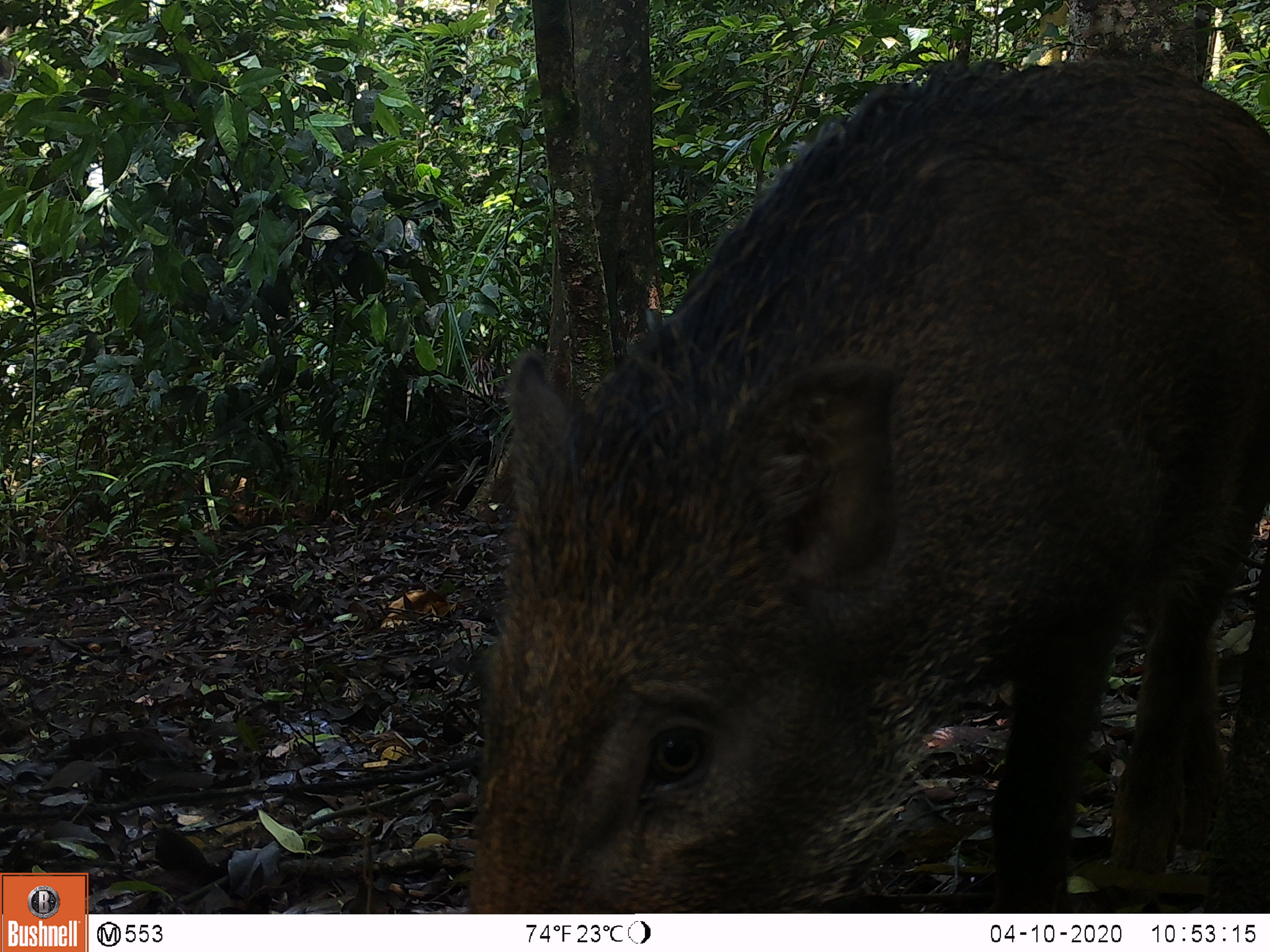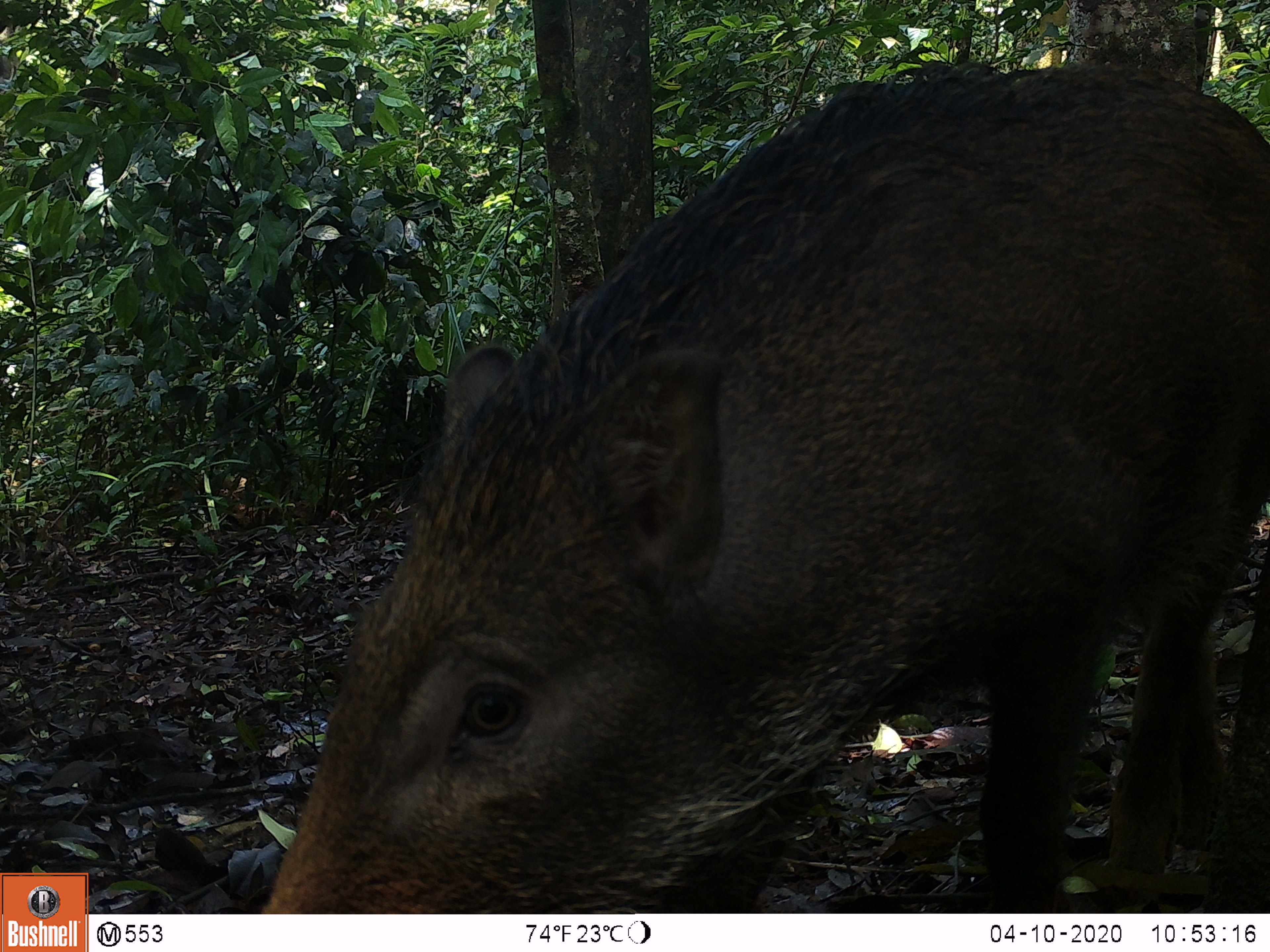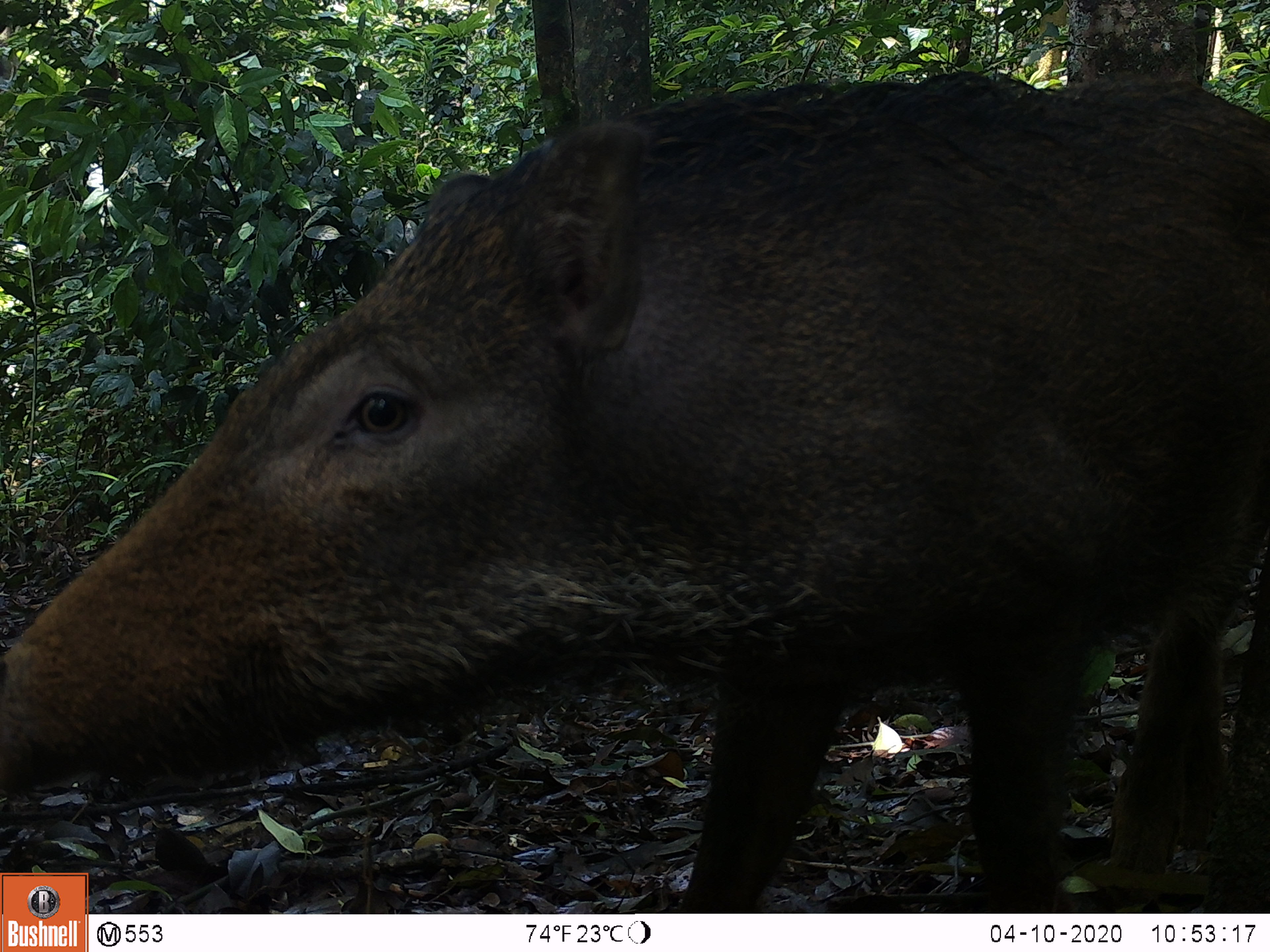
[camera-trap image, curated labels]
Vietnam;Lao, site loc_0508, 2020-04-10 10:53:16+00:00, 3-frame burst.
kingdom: Animalia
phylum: Chordata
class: Mammalia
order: Artiodactyla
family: Suidae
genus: Sus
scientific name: Sus scrofa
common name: eurasian wild pig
Eurasian wild pig (Sus scrofa). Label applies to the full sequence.